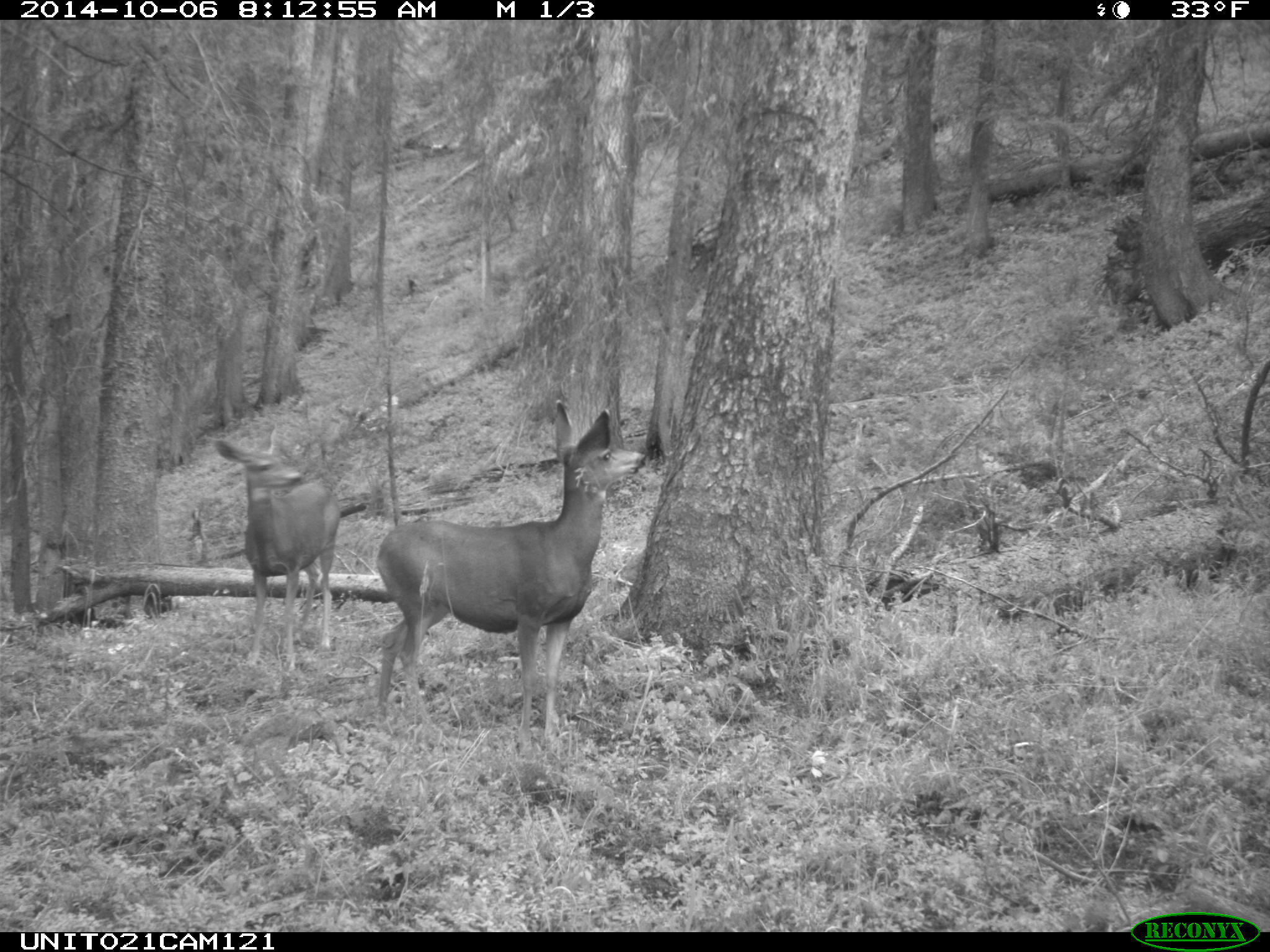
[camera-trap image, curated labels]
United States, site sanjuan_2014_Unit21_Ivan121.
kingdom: Animalia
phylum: Chordata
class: Mammalia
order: Artiodactyla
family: Cervidae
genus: Odocoileus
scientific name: Odocoileus hemionus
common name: mule deer